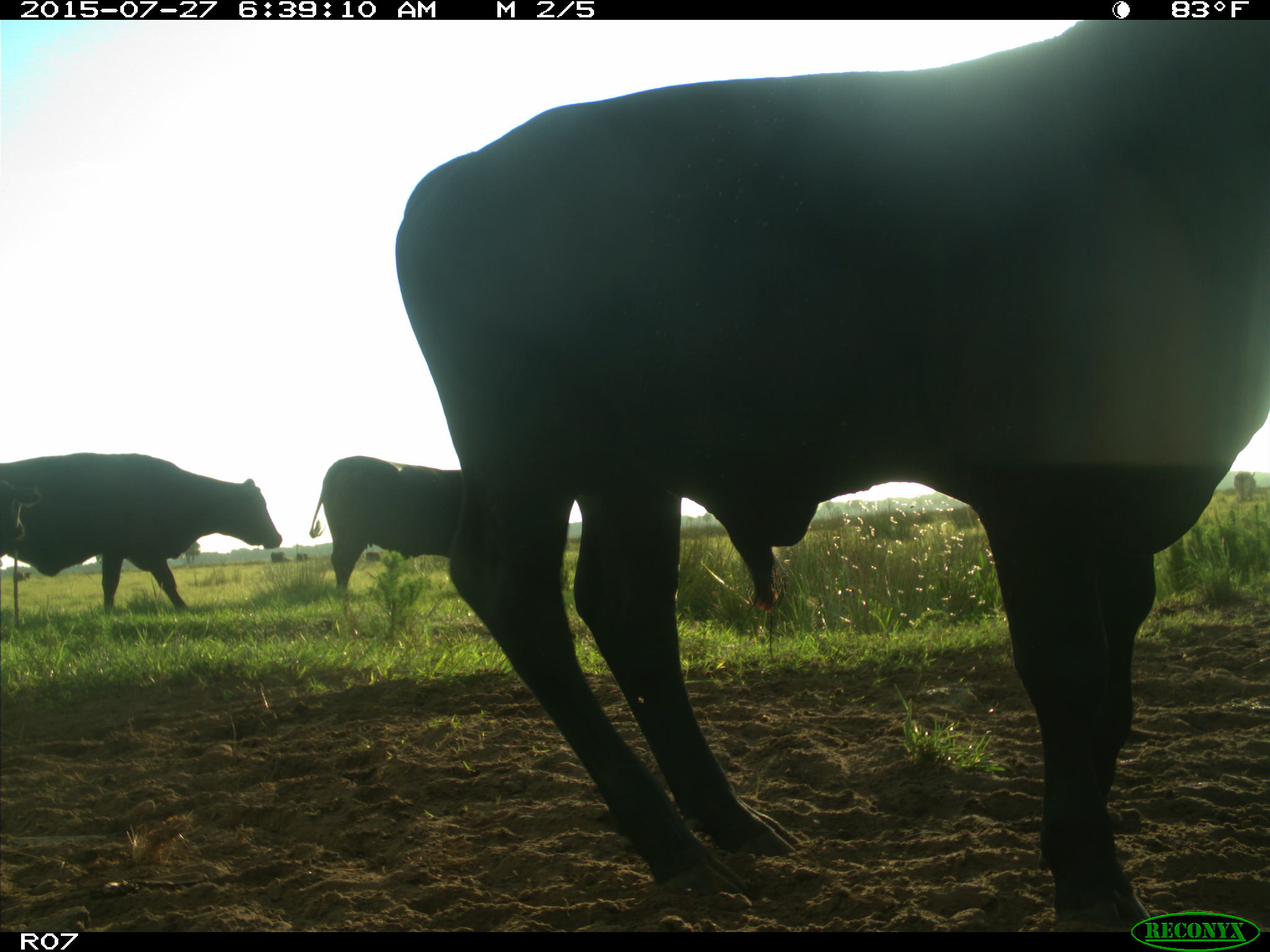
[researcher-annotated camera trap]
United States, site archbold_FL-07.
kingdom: Animalia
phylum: Chordata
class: Mammalia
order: Artiodactyla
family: Bovidae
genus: Bos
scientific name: Bos taurus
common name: domestic cow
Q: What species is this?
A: Bos taurus (domestic cow).